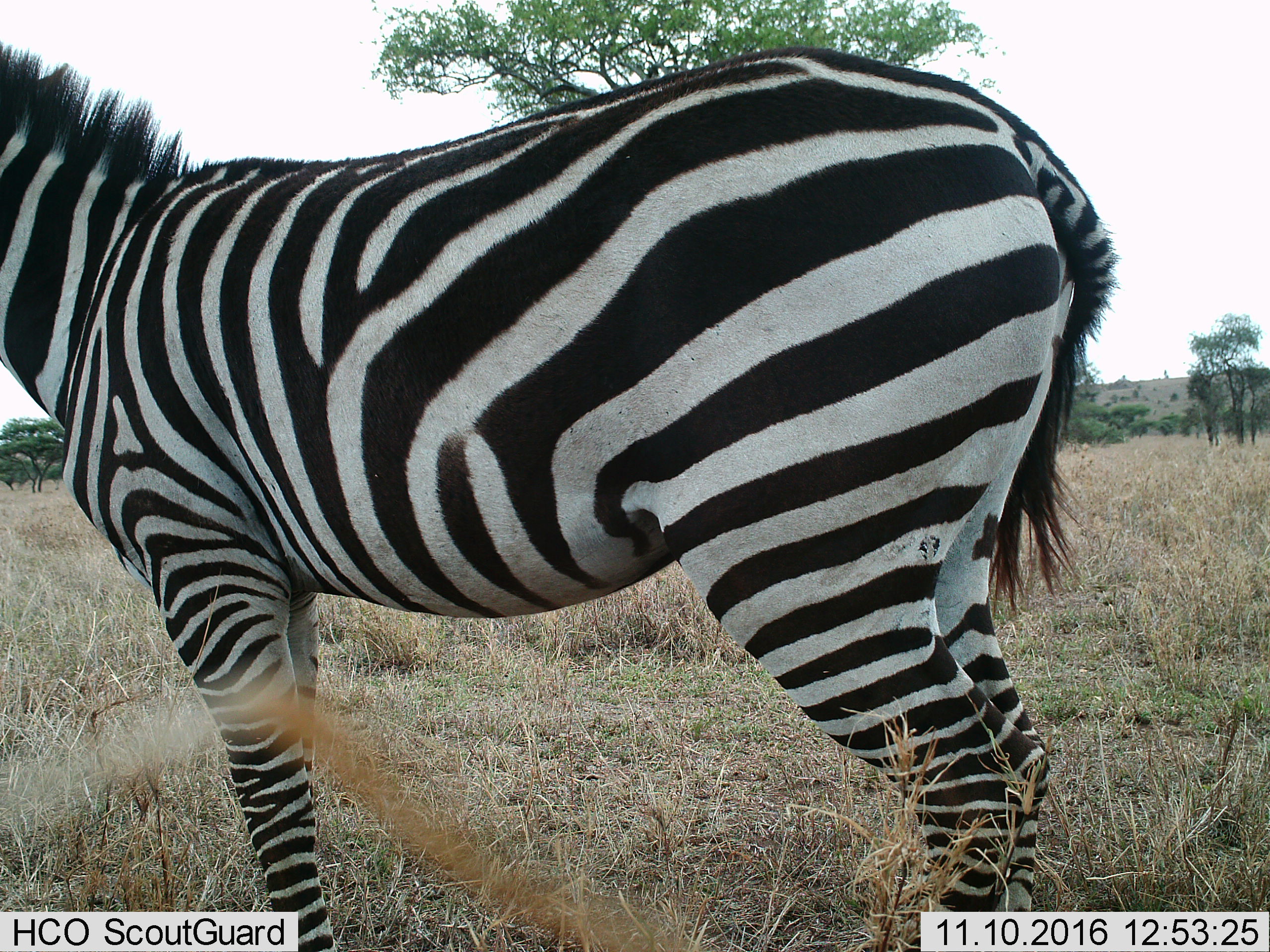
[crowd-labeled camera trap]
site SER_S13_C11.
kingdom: Animalia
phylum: Chordata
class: Mammalia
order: Perissodactyla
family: Equidae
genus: Equus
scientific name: Equus quagga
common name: plains zebra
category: zebraplains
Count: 1.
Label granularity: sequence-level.